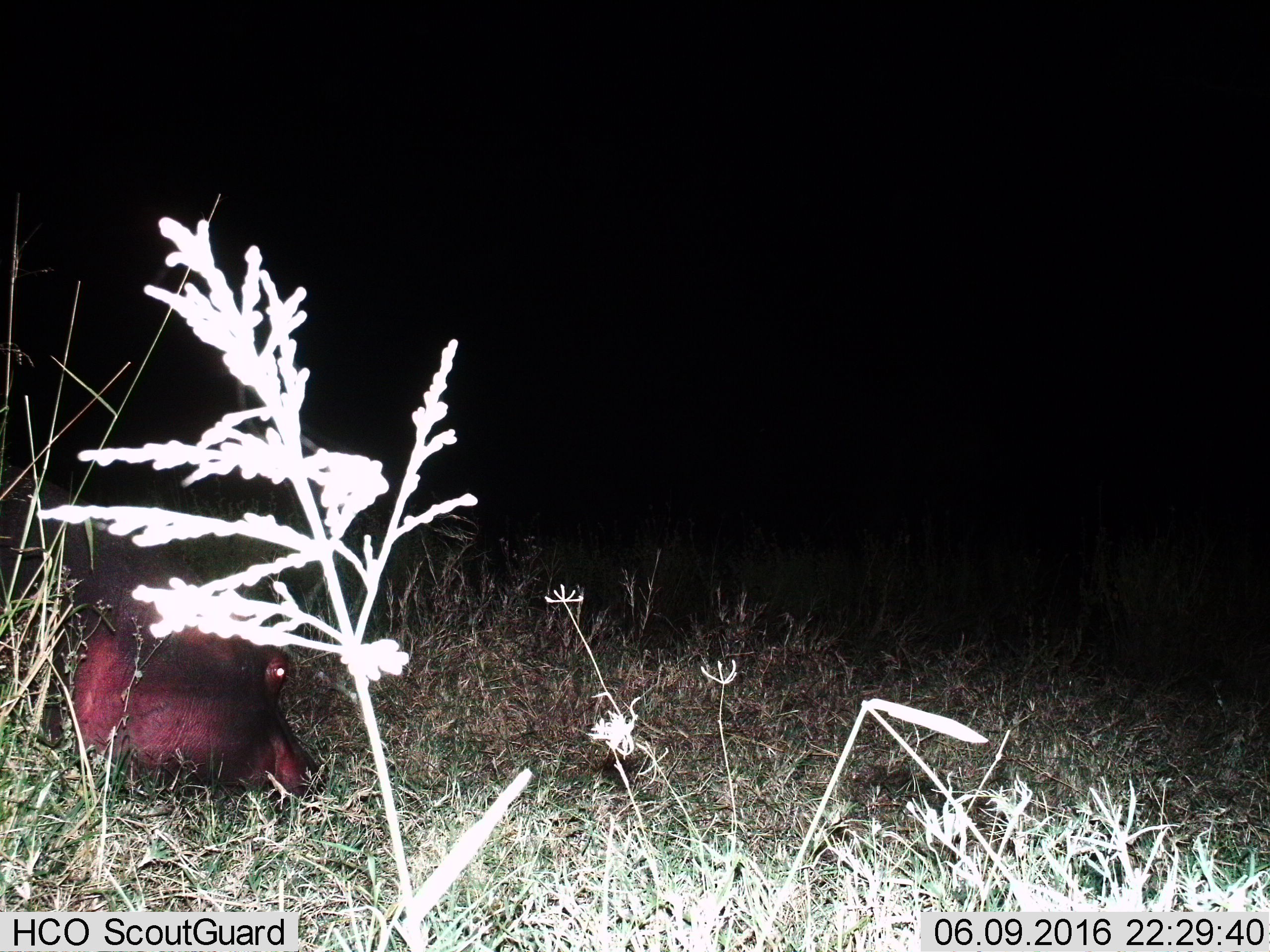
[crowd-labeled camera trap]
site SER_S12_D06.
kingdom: Animalia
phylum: Chordata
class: Mammalia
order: Artiodactyla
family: Hippopotamidae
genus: Hippopotamus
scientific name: Hippopotamus amphibius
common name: hippopotamus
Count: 1.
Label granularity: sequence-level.